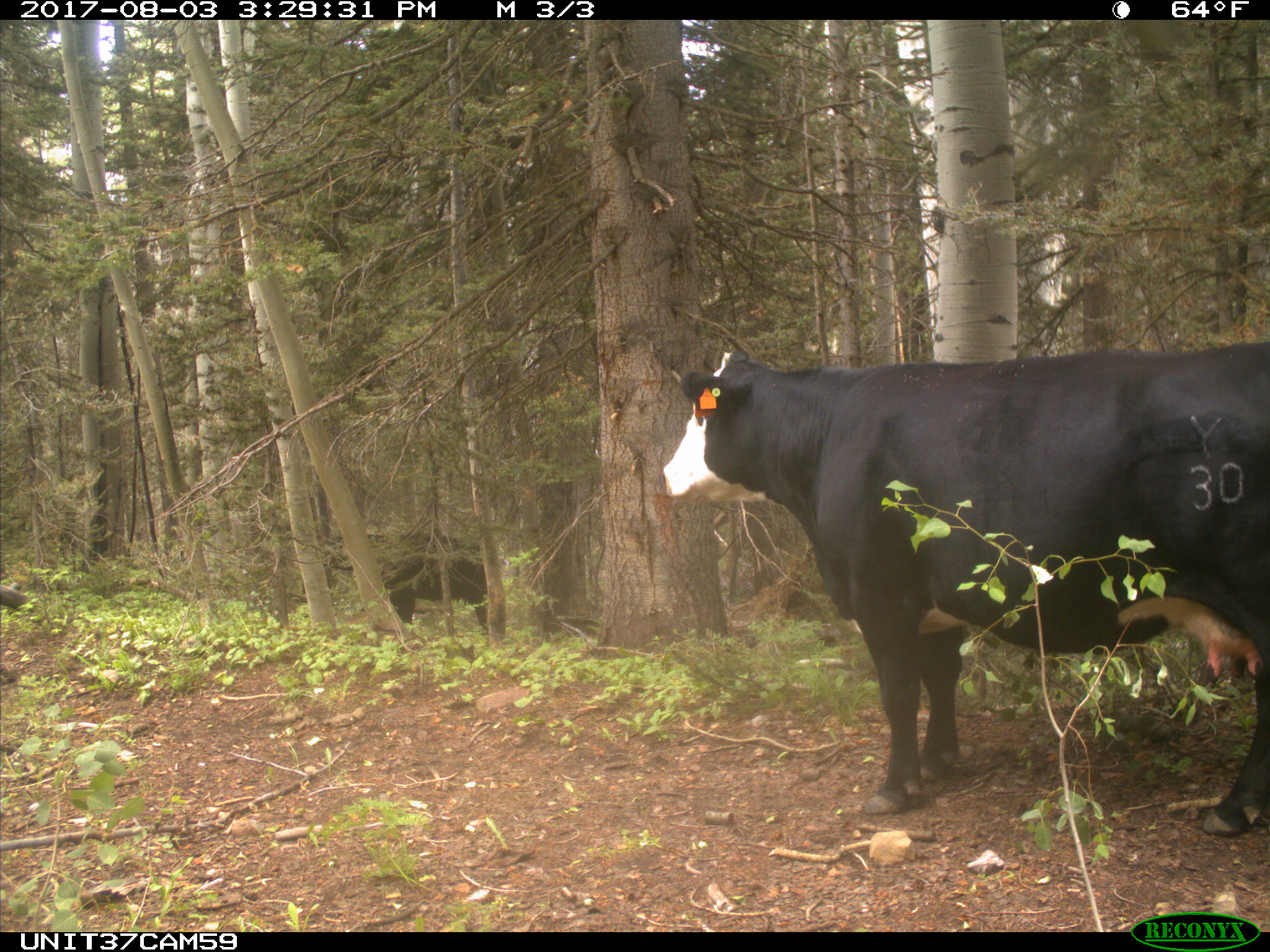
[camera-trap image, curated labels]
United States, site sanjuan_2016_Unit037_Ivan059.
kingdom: Animalia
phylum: Chordata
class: Mammalia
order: Artiodactyla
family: Bovidae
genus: Bos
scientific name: Bos taurus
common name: domestic cow